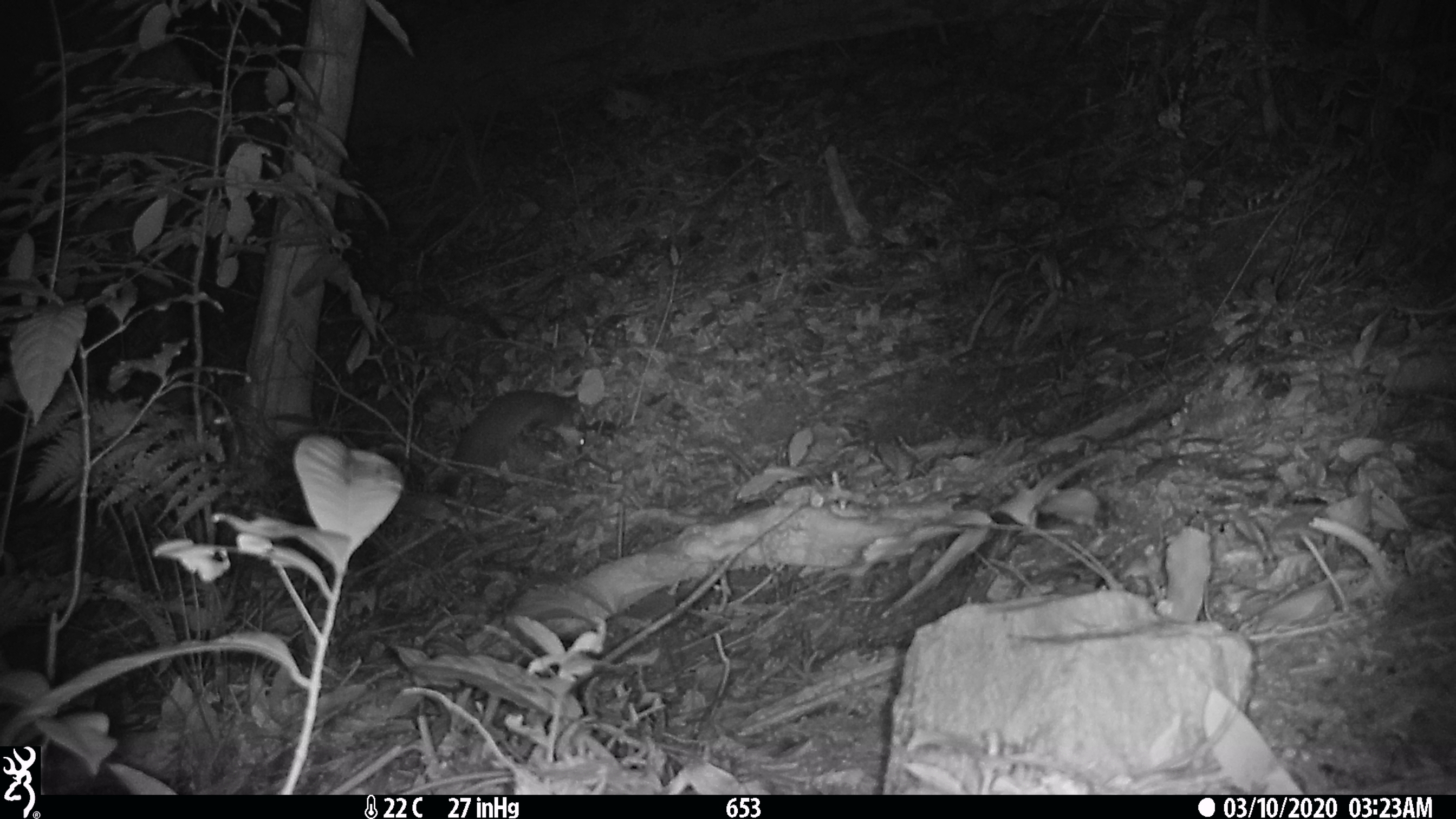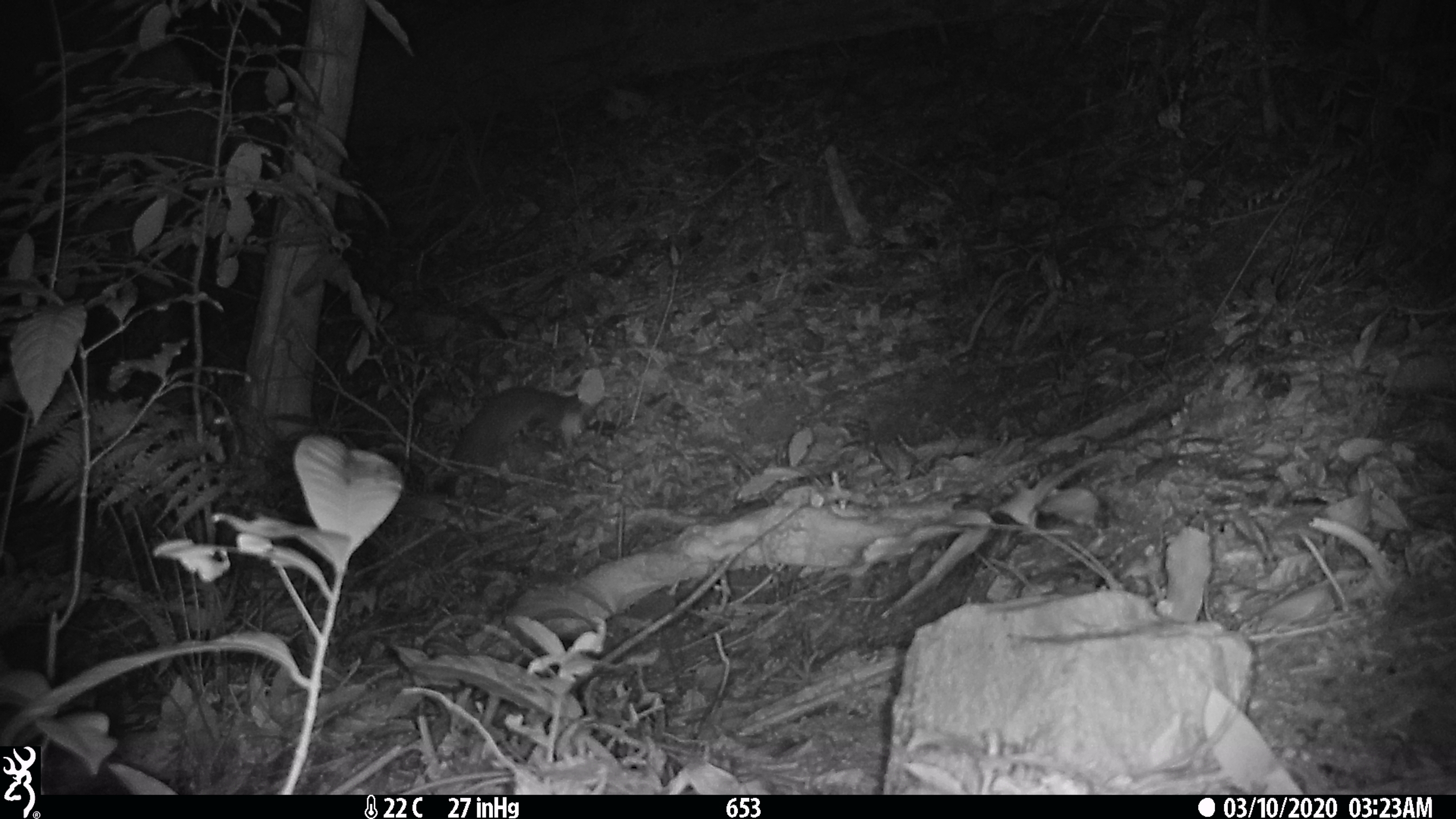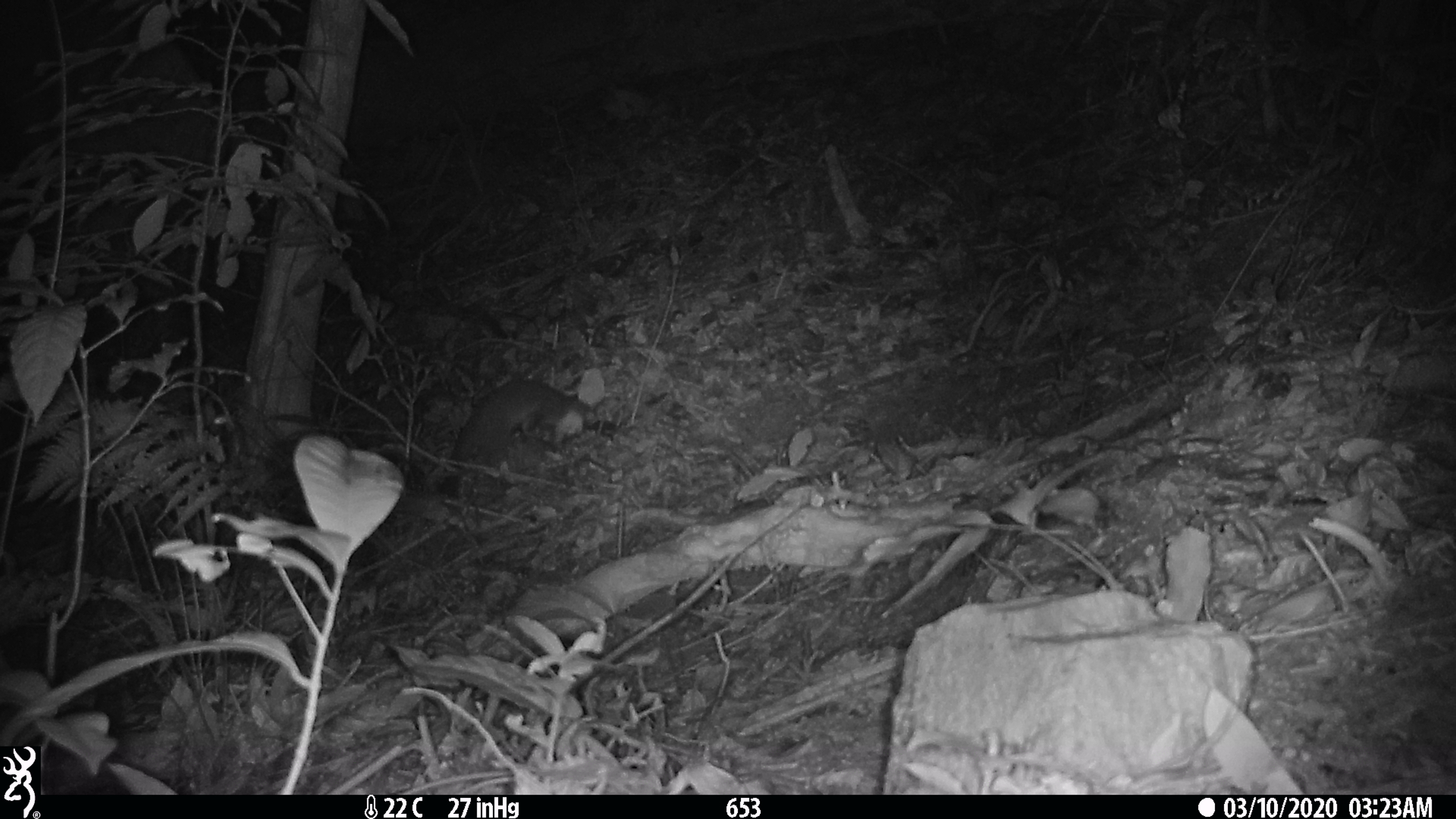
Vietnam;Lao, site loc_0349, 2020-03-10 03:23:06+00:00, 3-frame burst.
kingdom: Animalia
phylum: Chordata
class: Mammalia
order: Carnivora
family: Mustelidae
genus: Melogale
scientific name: Melogale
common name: ferret badger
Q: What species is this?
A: Ferret badger (Melogale).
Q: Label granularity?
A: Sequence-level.